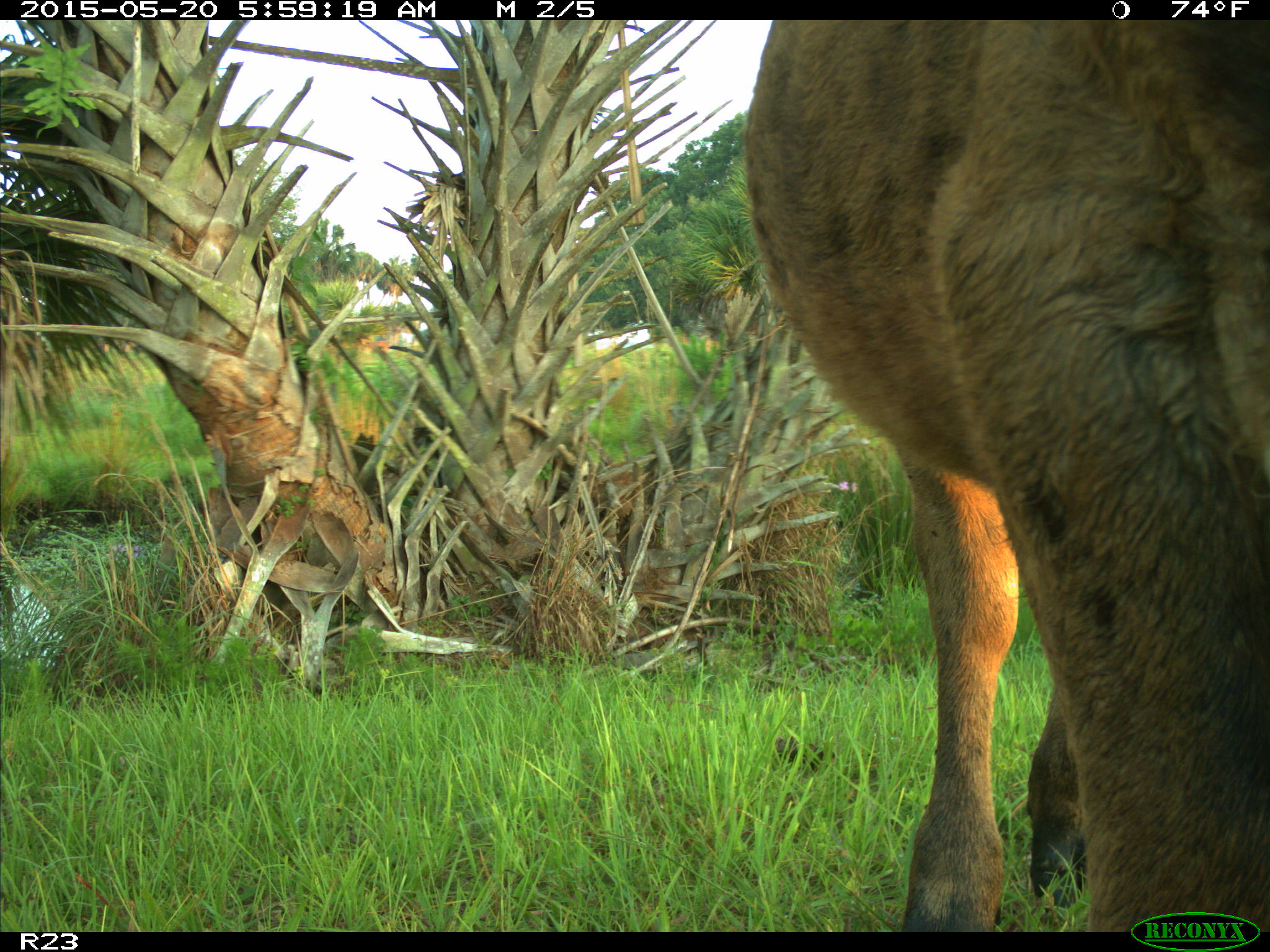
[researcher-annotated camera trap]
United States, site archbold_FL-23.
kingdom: Animalia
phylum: Chordata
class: Mammalia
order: Artiodactyla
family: Bovidae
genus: Bos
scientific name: Bos taurus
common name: domestic cow